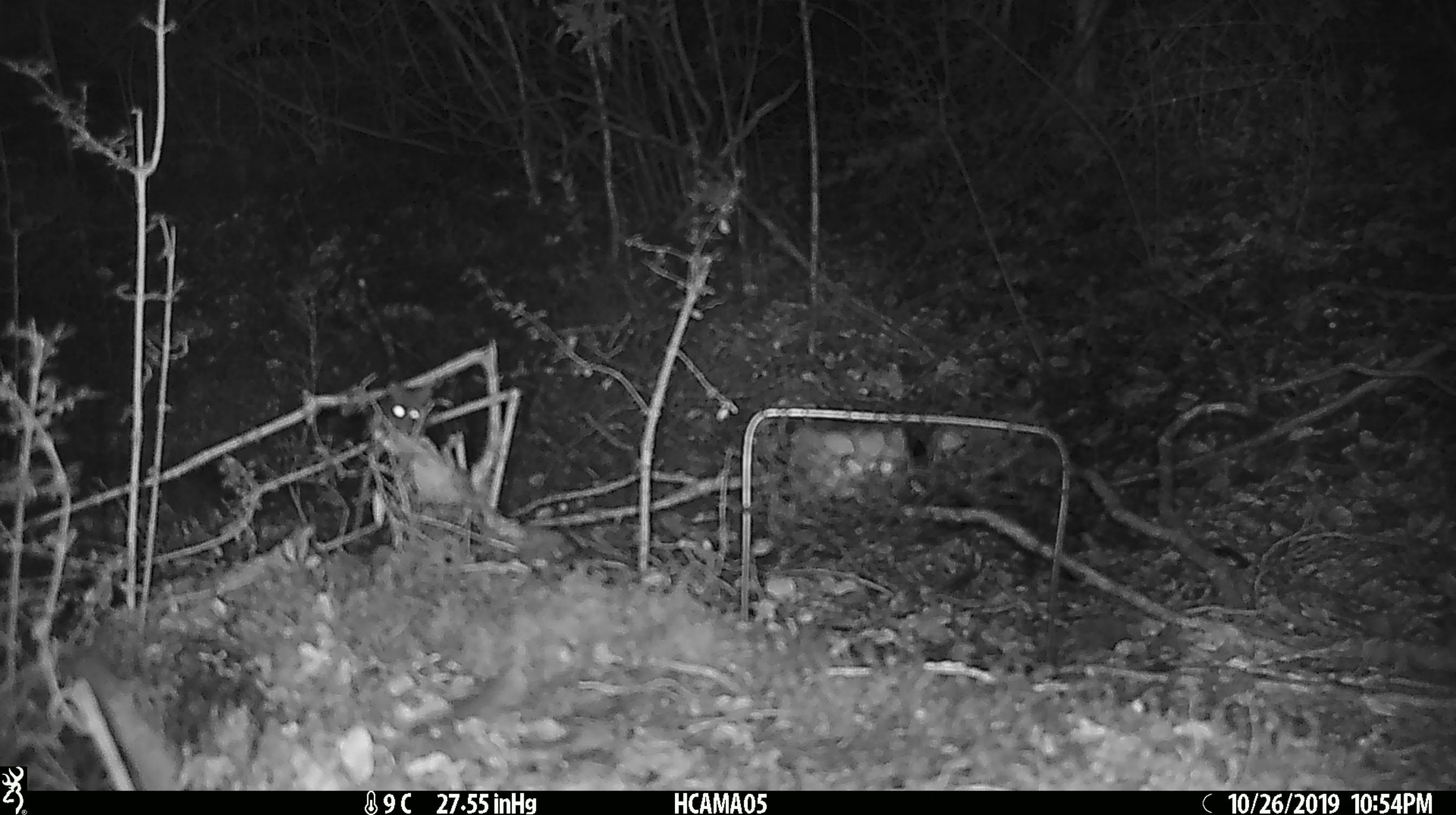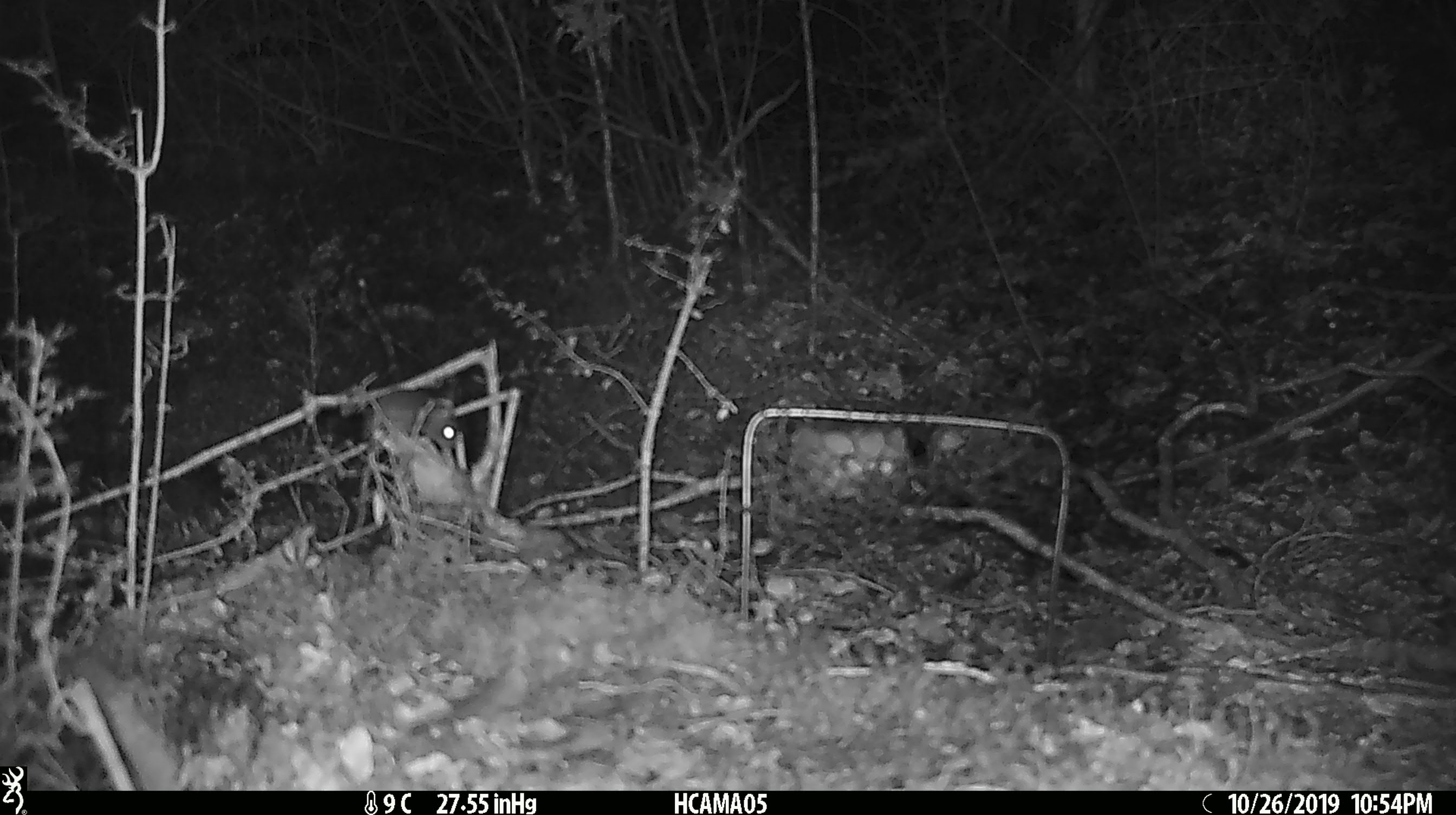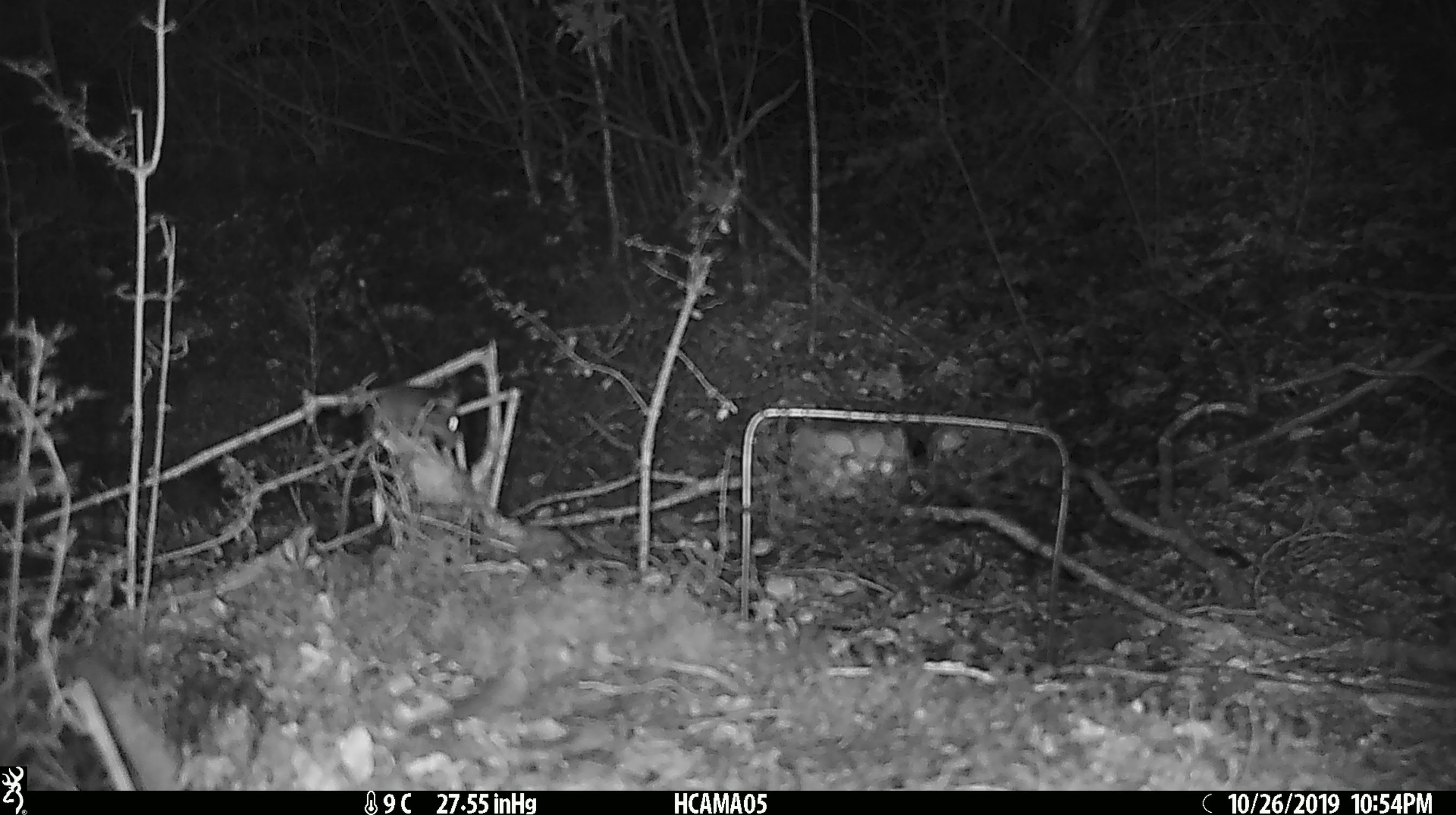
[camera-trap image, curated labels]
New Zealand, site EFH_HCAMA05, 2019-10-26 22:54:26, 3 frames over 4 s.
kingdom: Animalia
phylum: Chordata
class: Mammalia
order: Rodentia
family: Muridae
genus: Mus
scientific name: Mus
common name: mouse